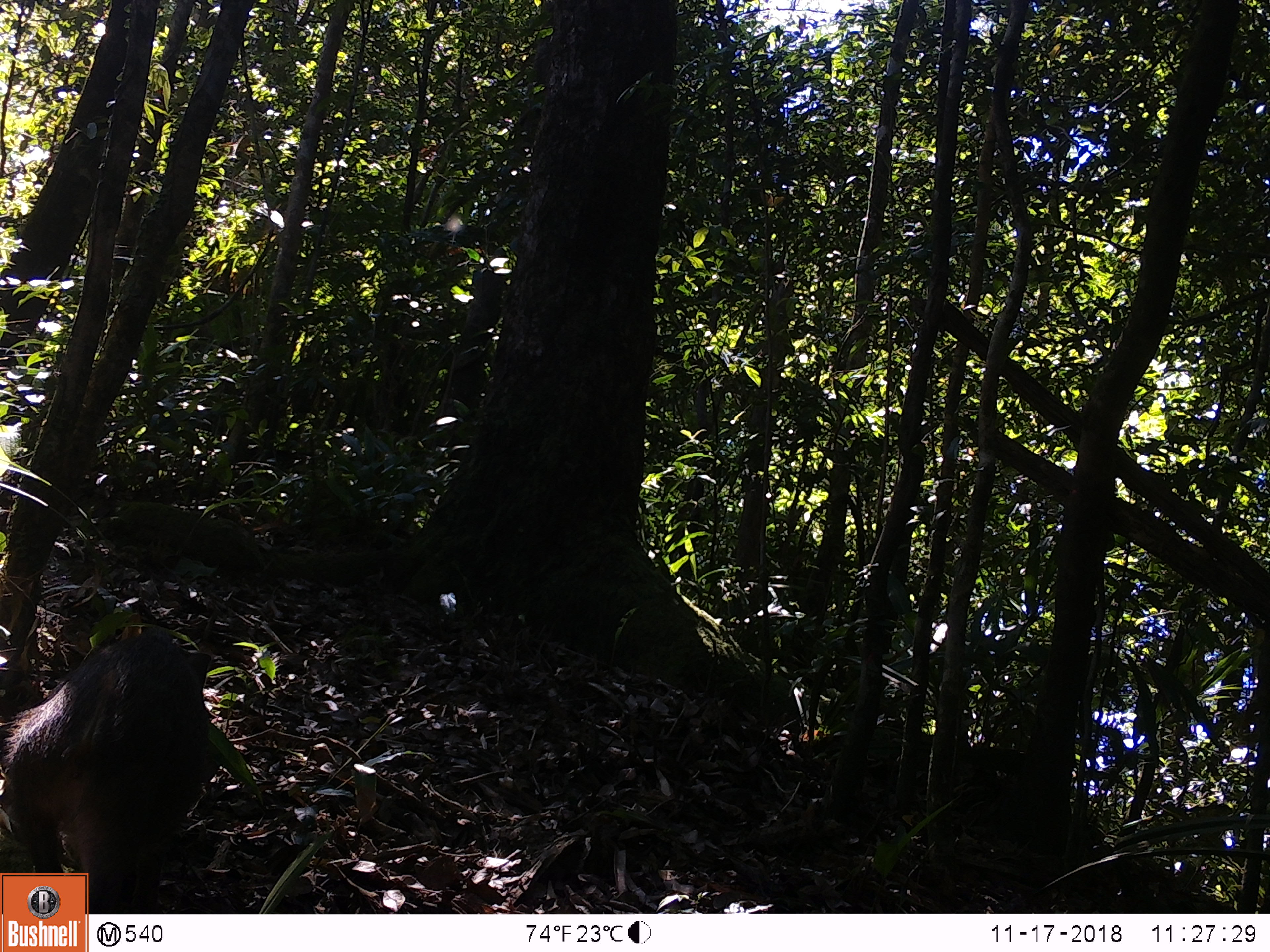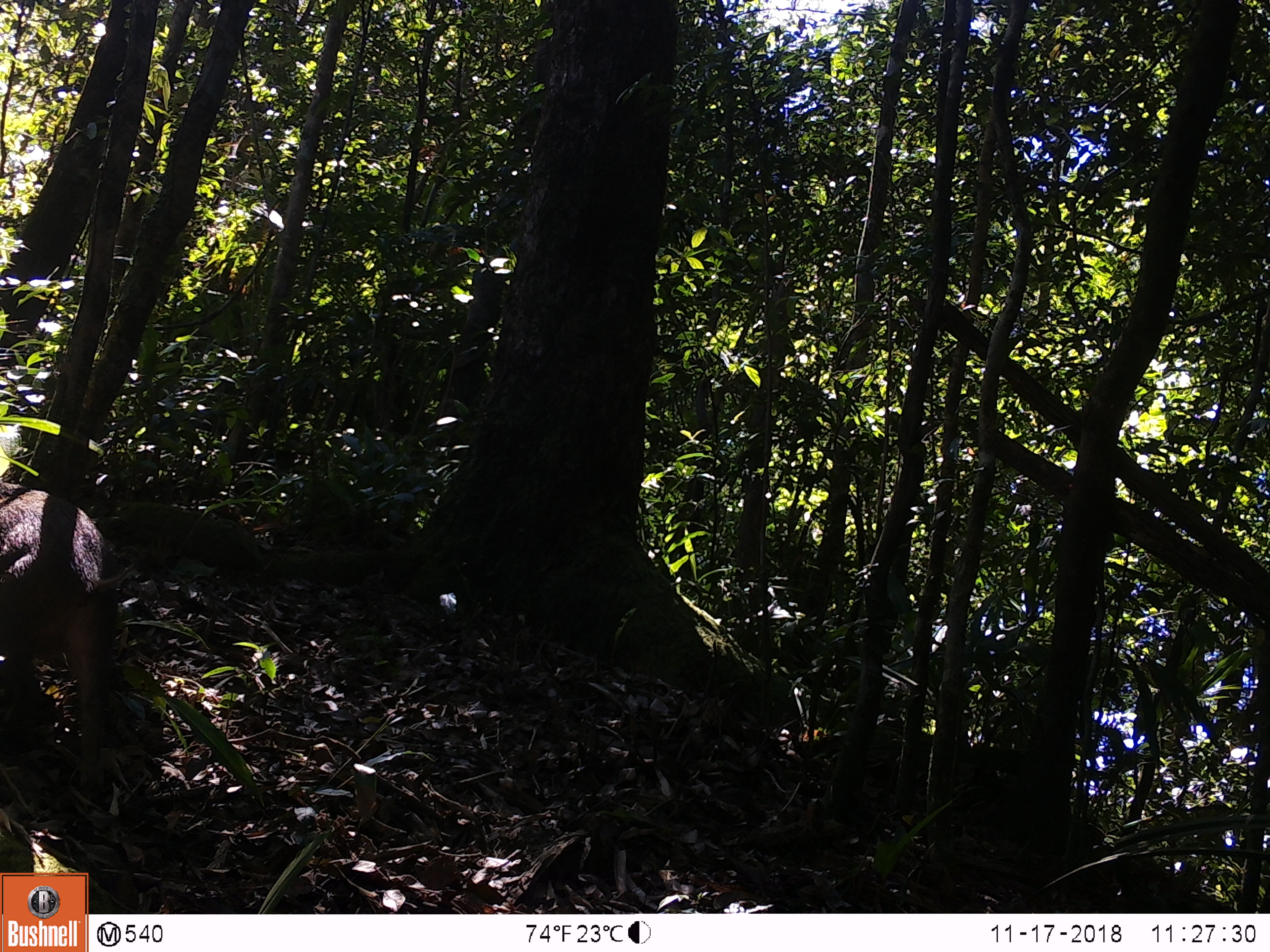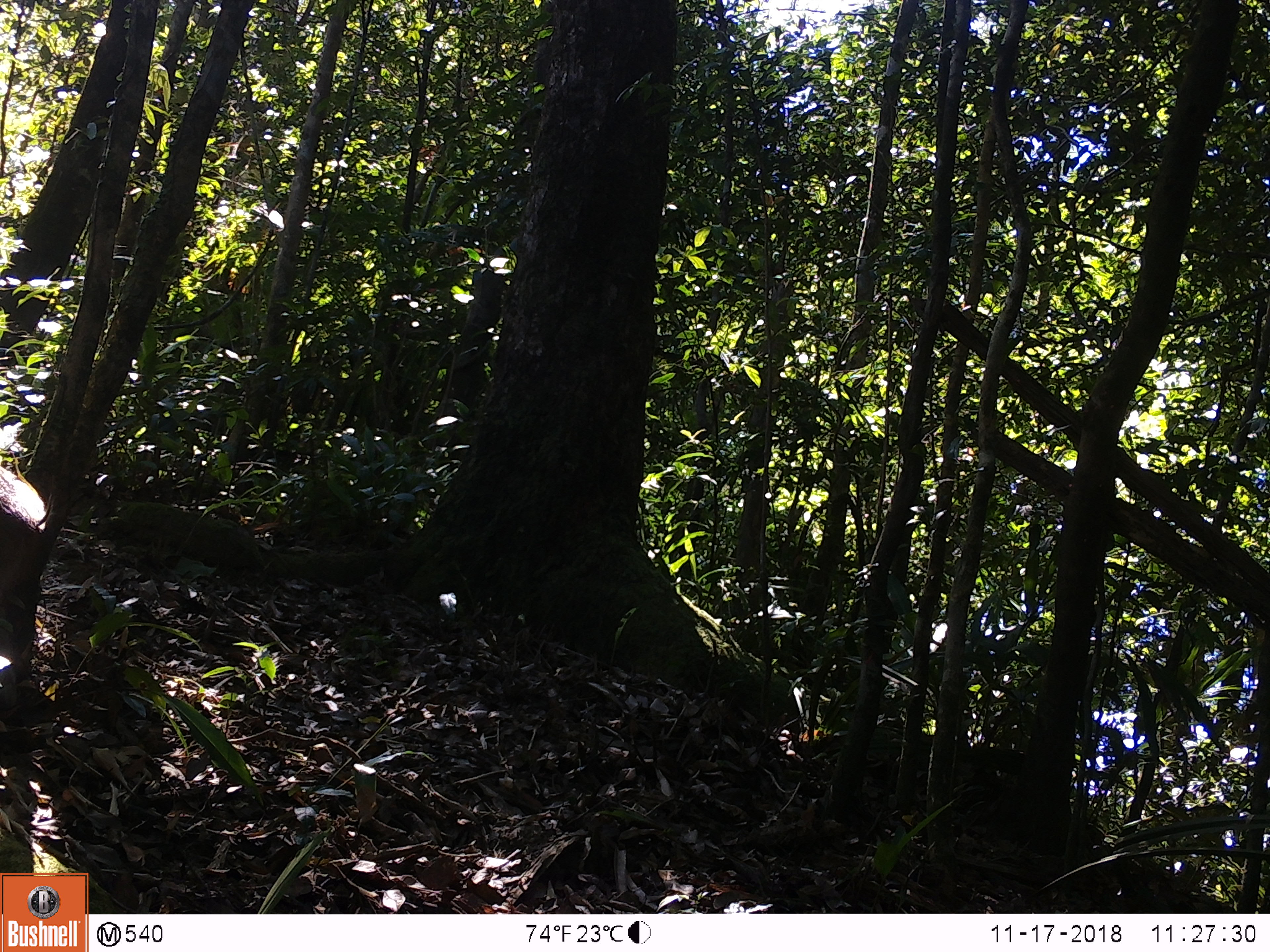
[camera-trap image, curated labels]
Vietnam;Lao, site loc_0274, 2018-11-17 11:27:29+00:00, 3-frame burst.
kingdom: Animalia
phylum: Chordata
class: Mammalia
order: Primates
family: Cercopithecidae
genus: Macaca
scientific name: Macaca arctoides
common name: stump-tailed macaque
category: stump tailed macaque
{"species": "stump tailed macaque (stump-tailed macaque) (Macaca arctoides)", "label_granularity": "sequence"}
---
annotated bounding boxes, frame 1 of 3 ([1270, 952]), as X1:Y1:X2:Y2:
stump tailed macaque: 0:626:219:912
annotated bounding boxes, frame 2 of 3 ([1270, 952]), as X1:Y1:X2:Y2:
stump tailed macaque: 0:482:134:792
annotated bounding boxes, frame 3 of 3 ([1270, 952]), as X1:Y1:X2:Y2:
stump tailed macaque: 0:467:46:615